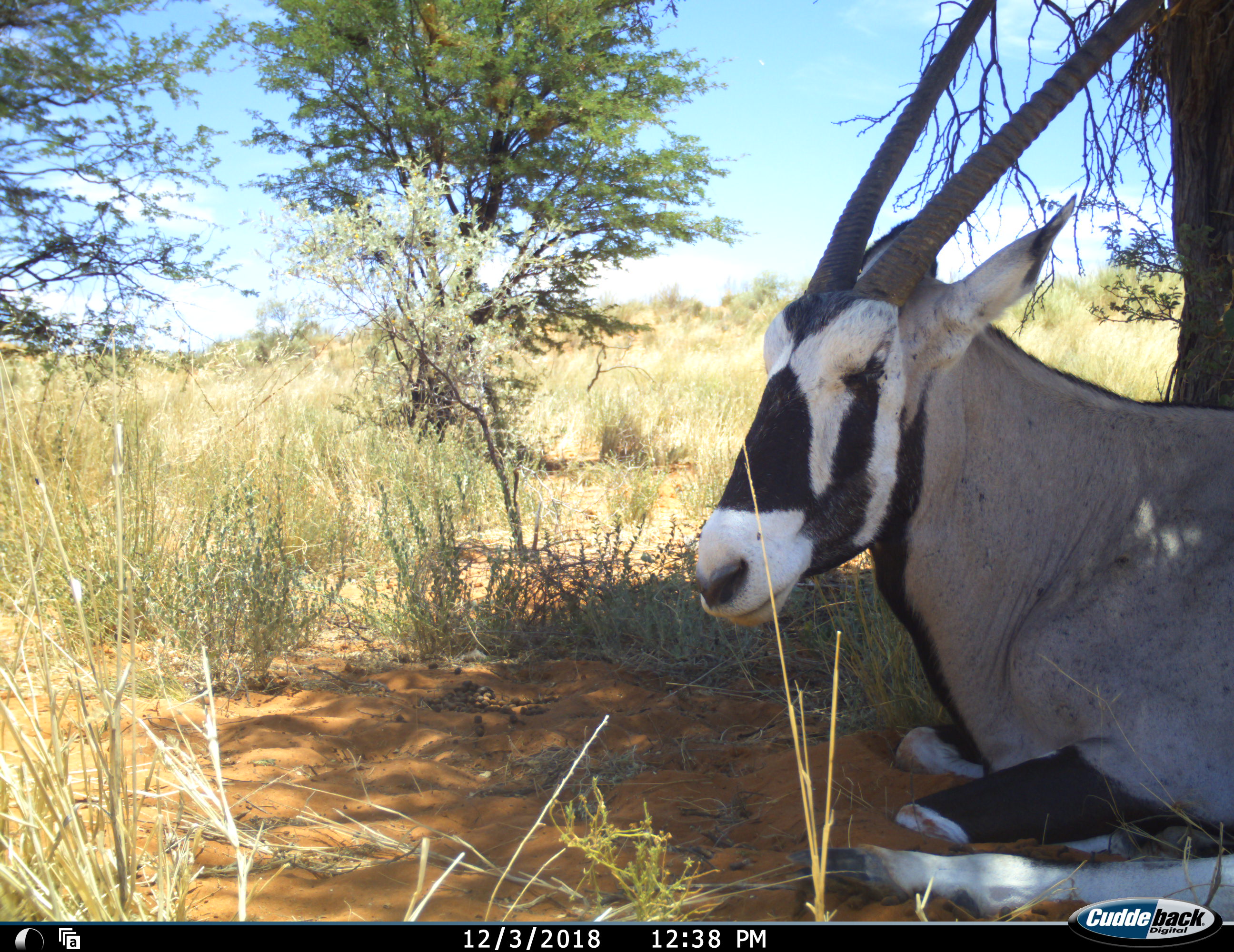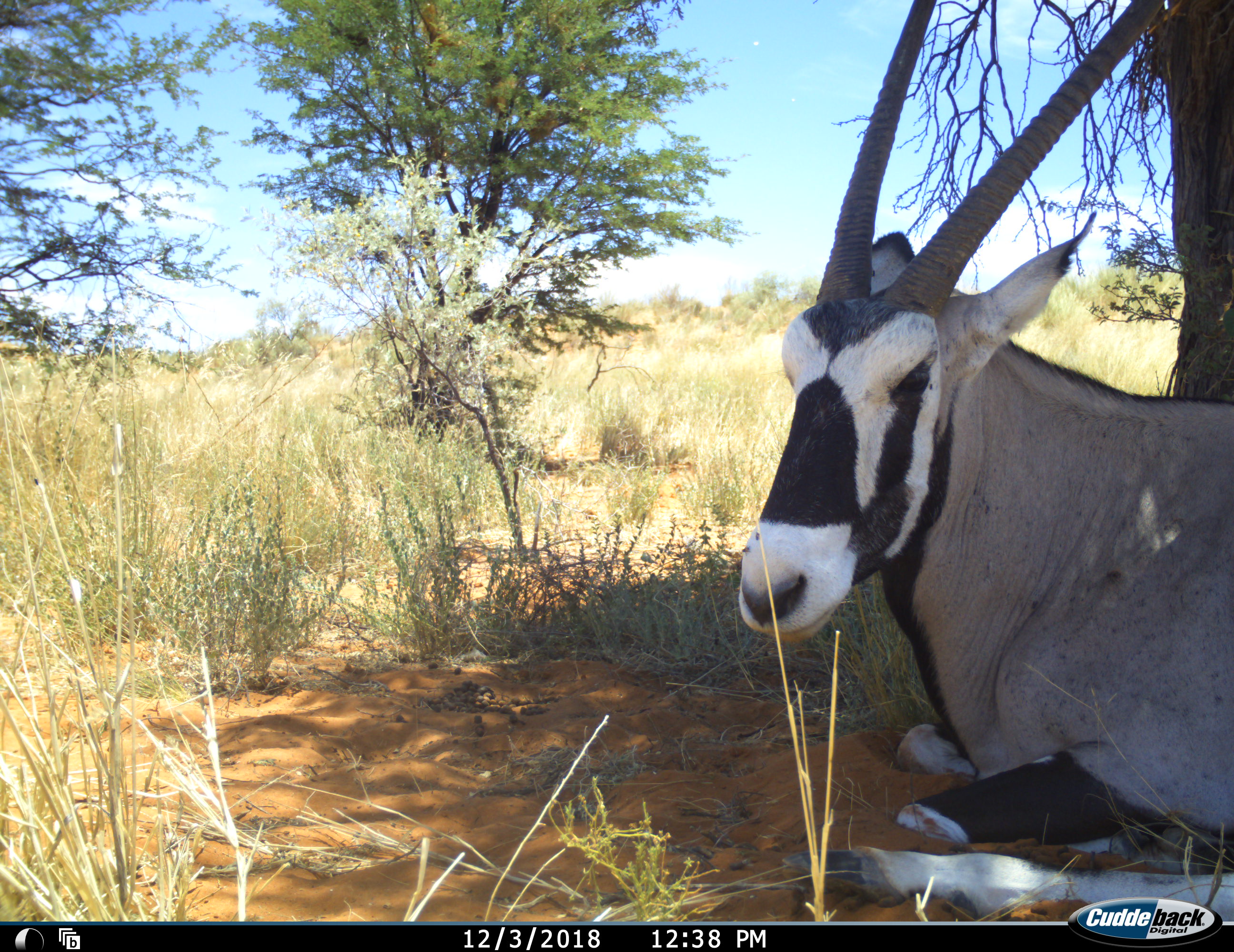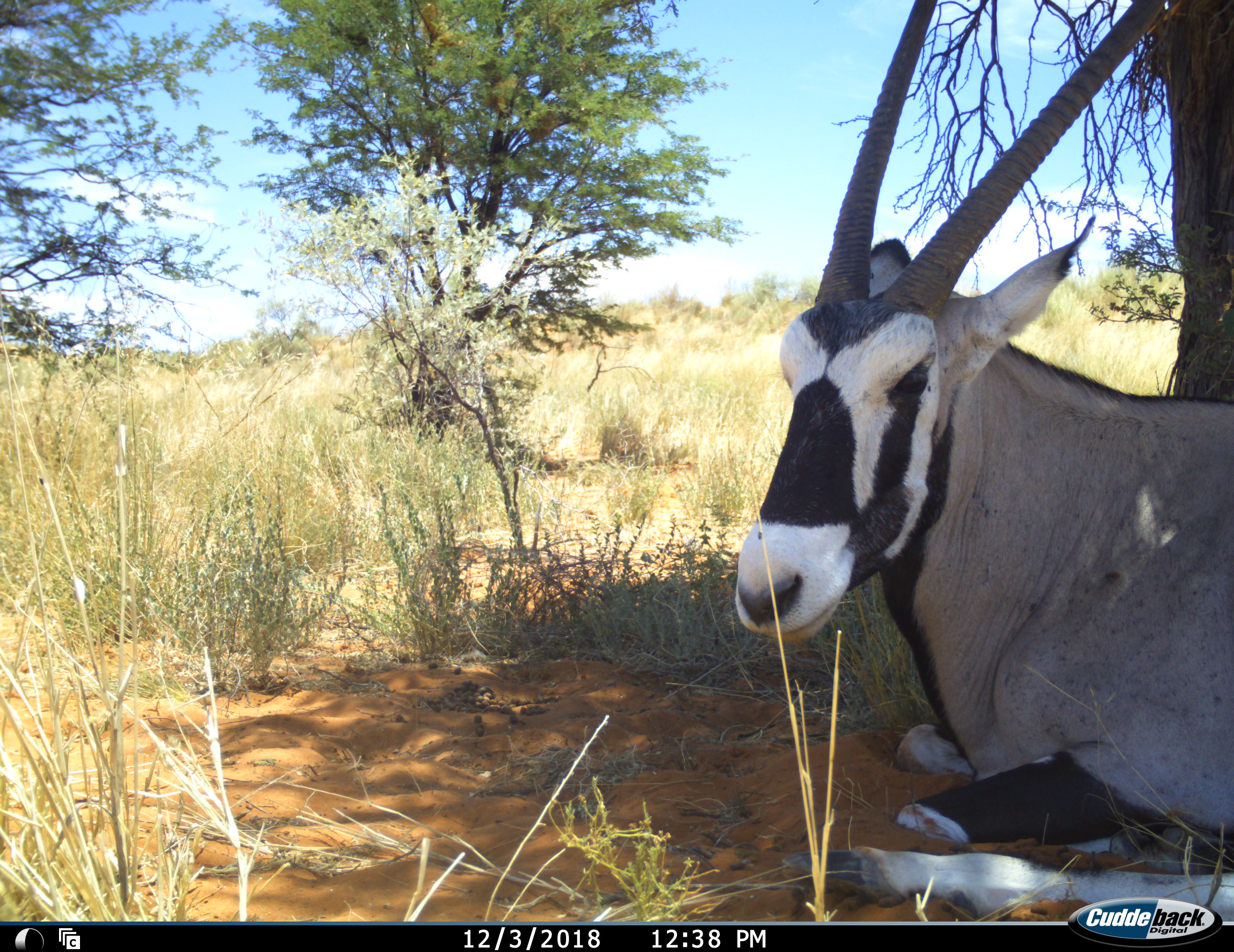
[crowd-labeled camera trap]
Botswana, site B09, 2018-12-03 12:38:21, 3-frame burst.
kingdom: Animalia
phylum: Chordata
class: Mammalia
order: Artiodactyla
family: Bovidae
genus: Oryx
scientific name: Oryx gazella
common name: gemsbok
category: gemsbokoryx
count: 1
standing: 0%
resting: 100%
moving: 0%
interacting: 0%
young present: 0%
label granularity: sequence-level